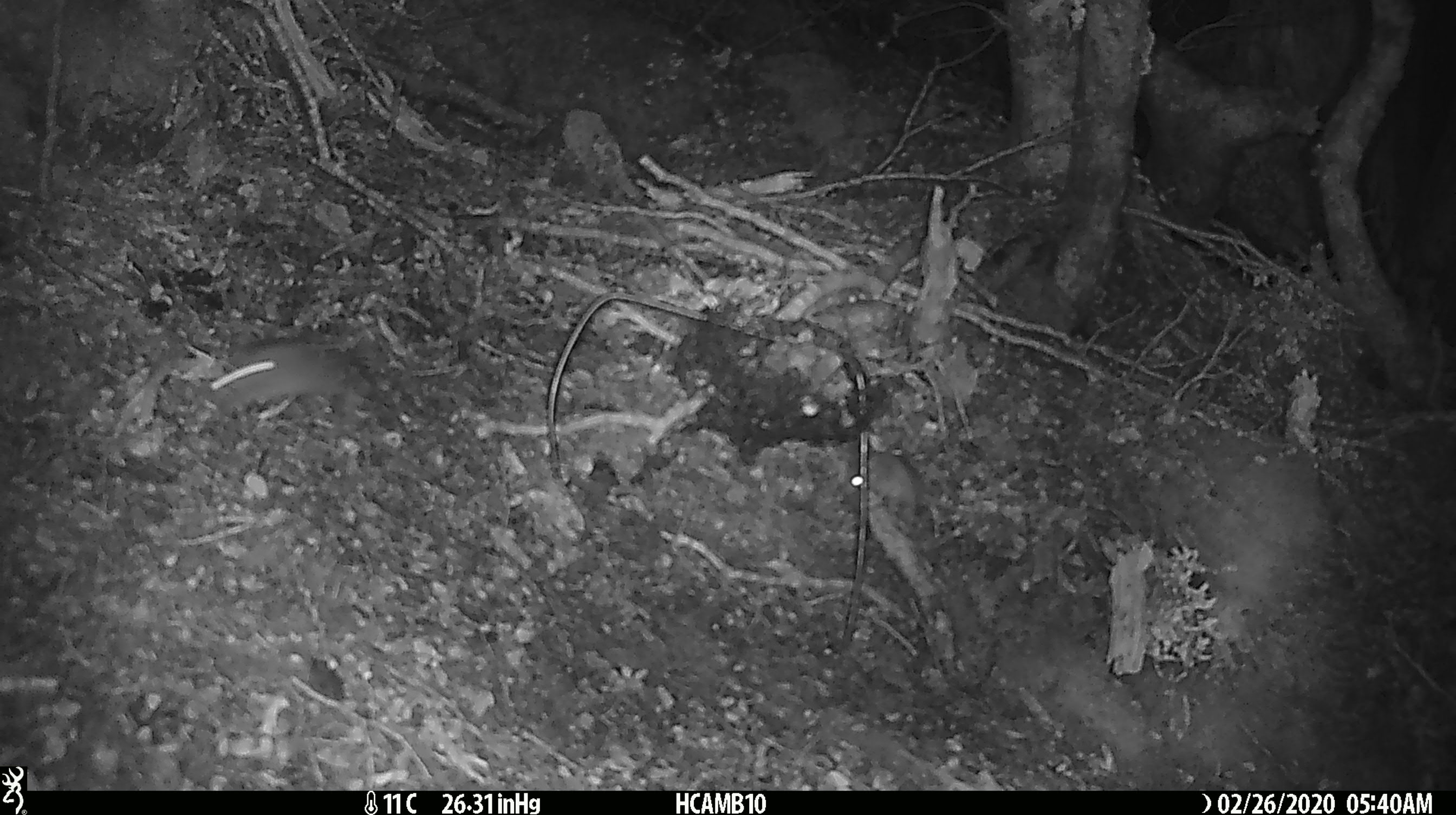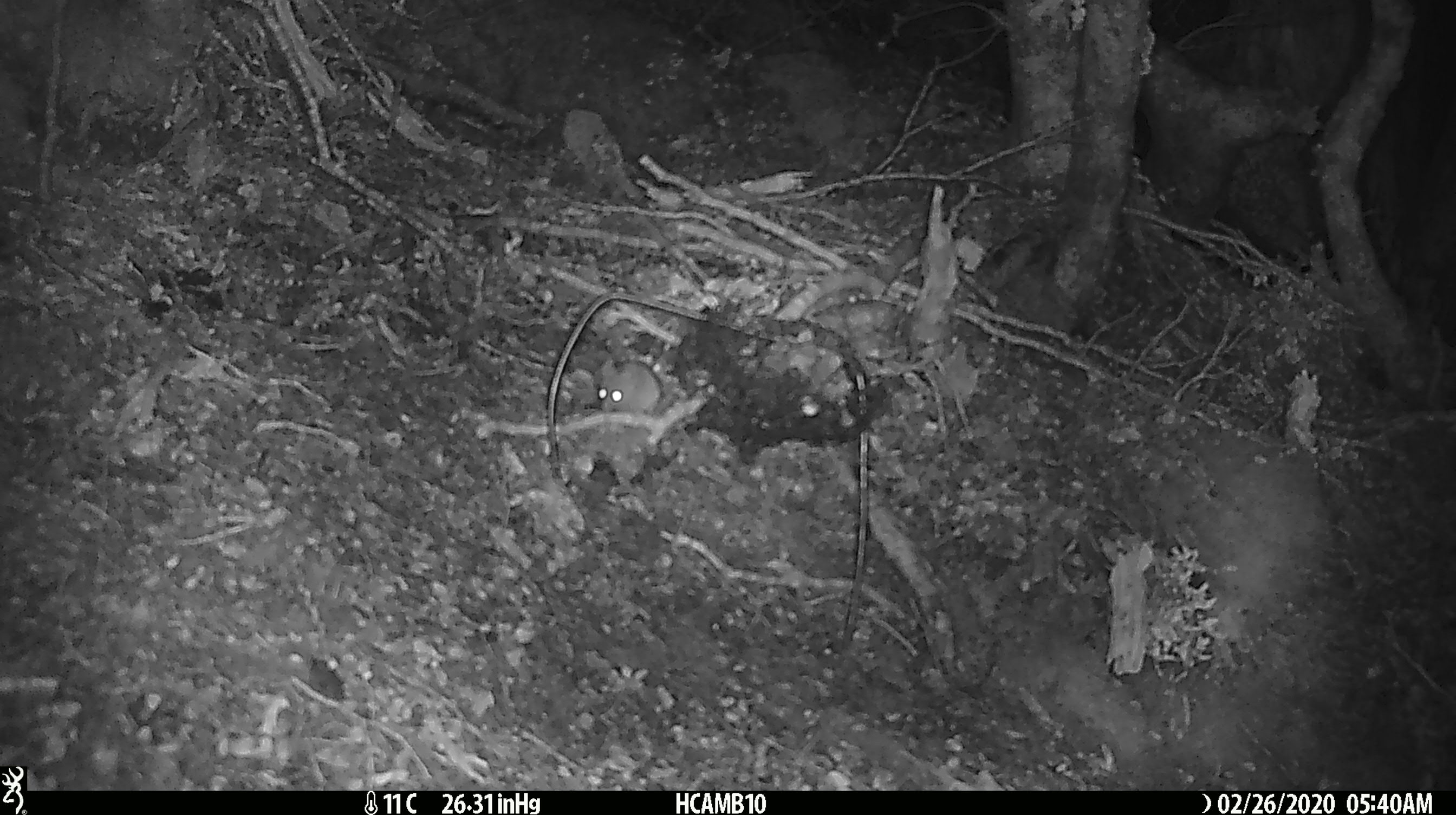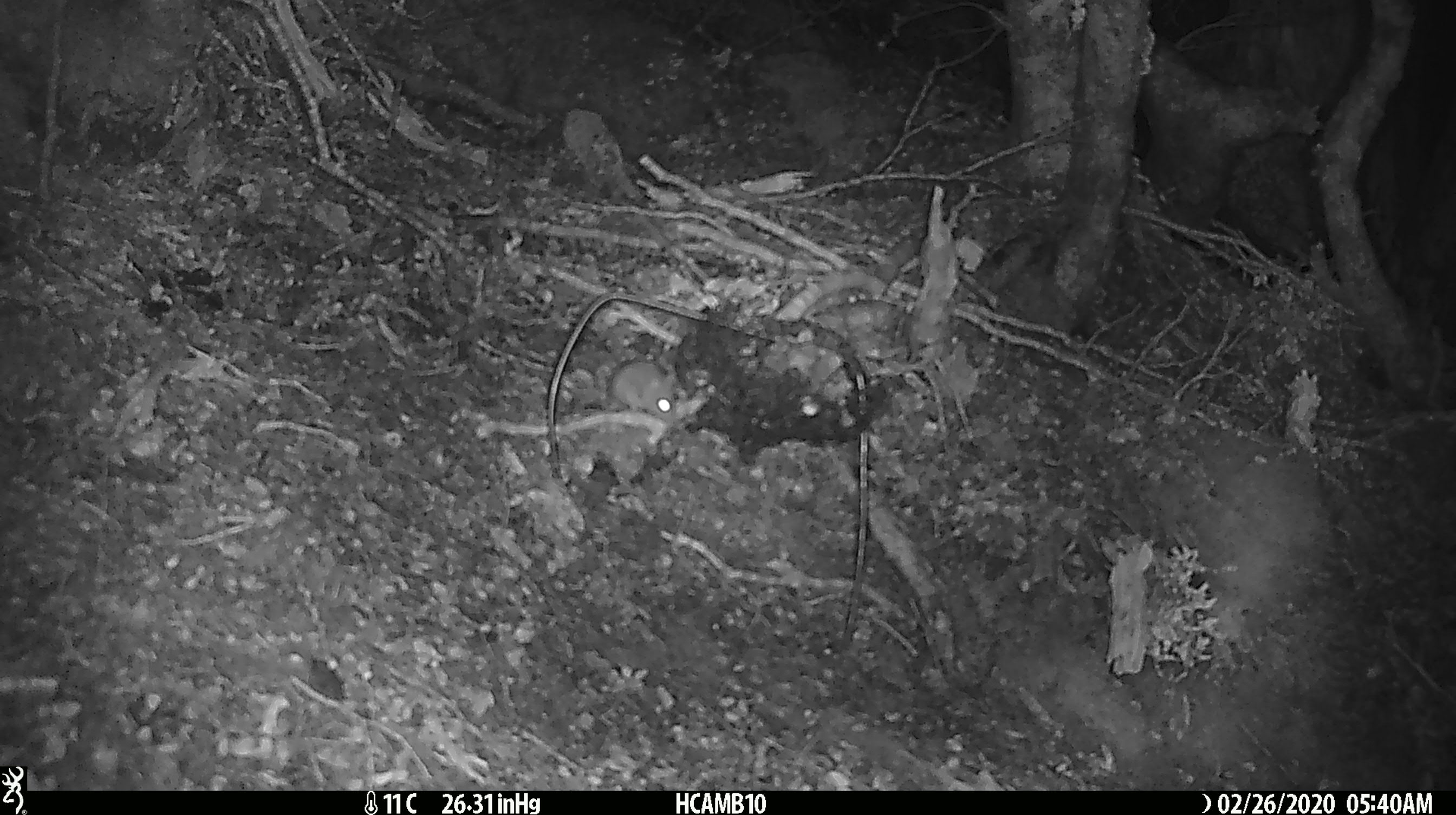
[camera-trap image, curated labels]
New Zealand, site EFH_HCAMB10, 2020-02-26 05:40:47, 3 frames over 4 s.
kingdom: Animalia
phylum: Chordata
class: Mammalia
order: Rodentia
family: Muridae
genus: Mus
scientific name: Mus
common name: mouse